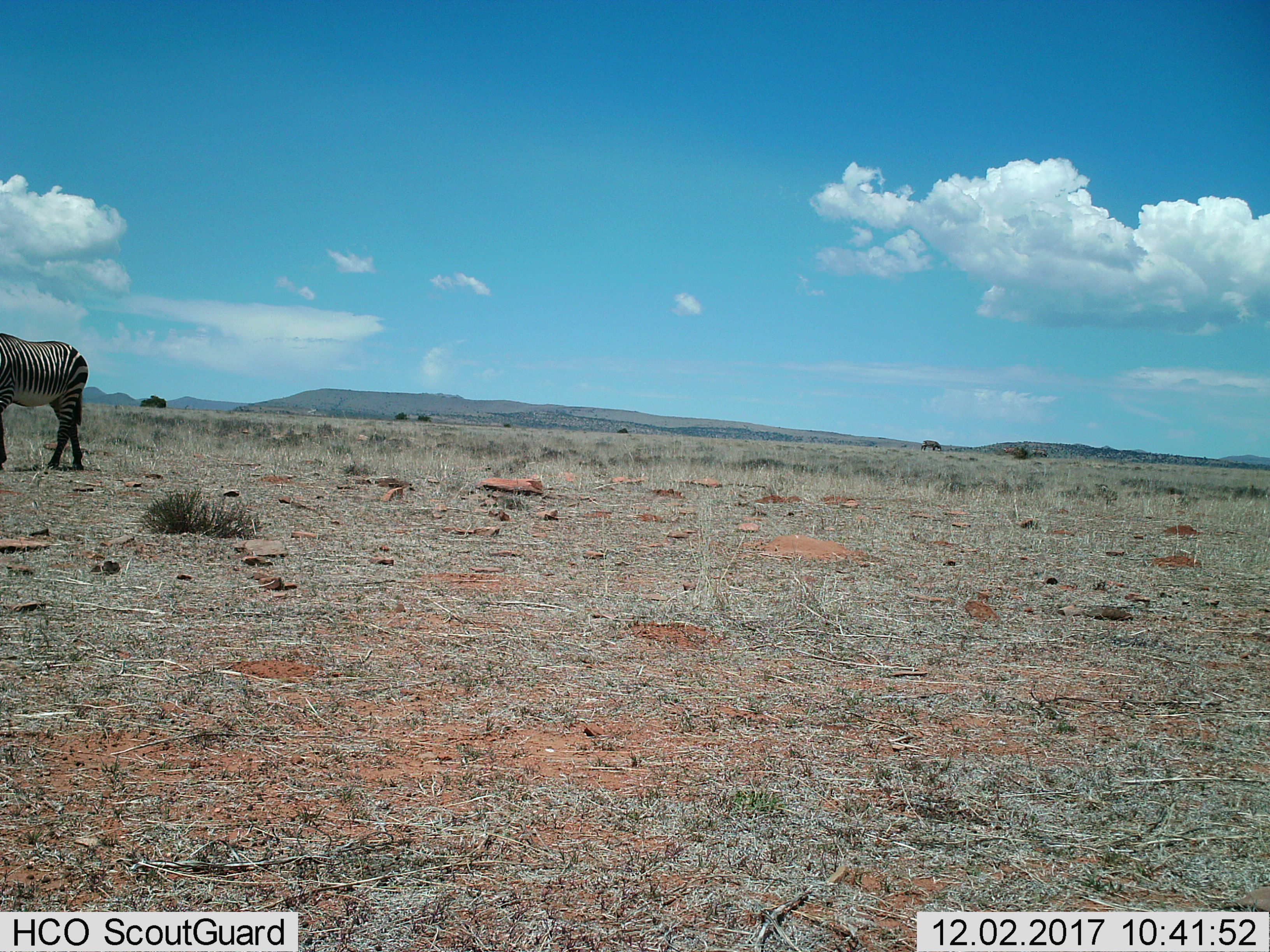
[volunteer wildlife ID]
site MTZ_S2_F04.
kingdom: Animalia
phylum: Chordata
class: Mammalia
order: Perissodactyla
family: Equidae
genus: Equus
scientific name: Equus zebra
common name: mountain zebra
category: zebramountain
Zebramountain (mountain zebra) (Equus zebra), count 2. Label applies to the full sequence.